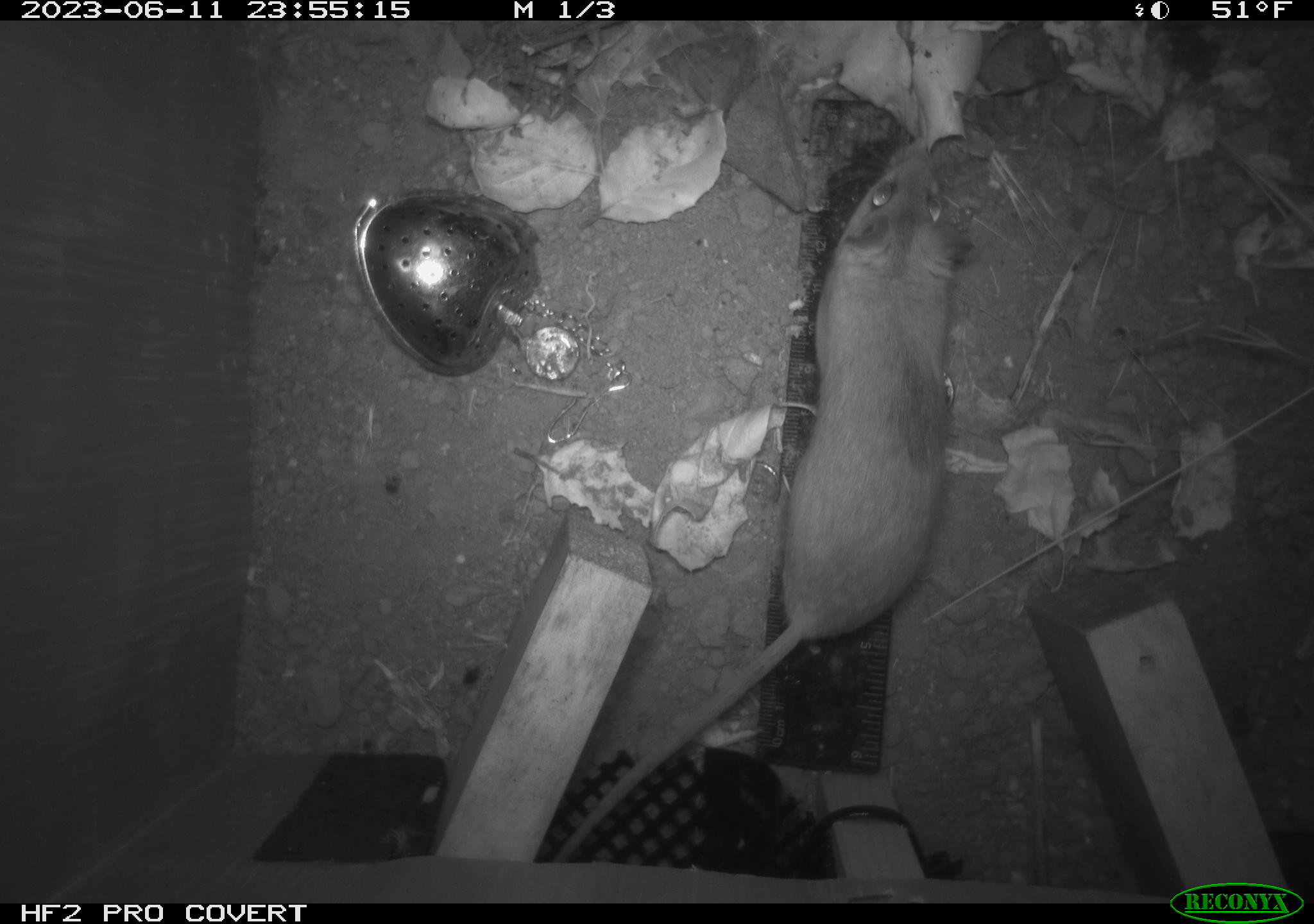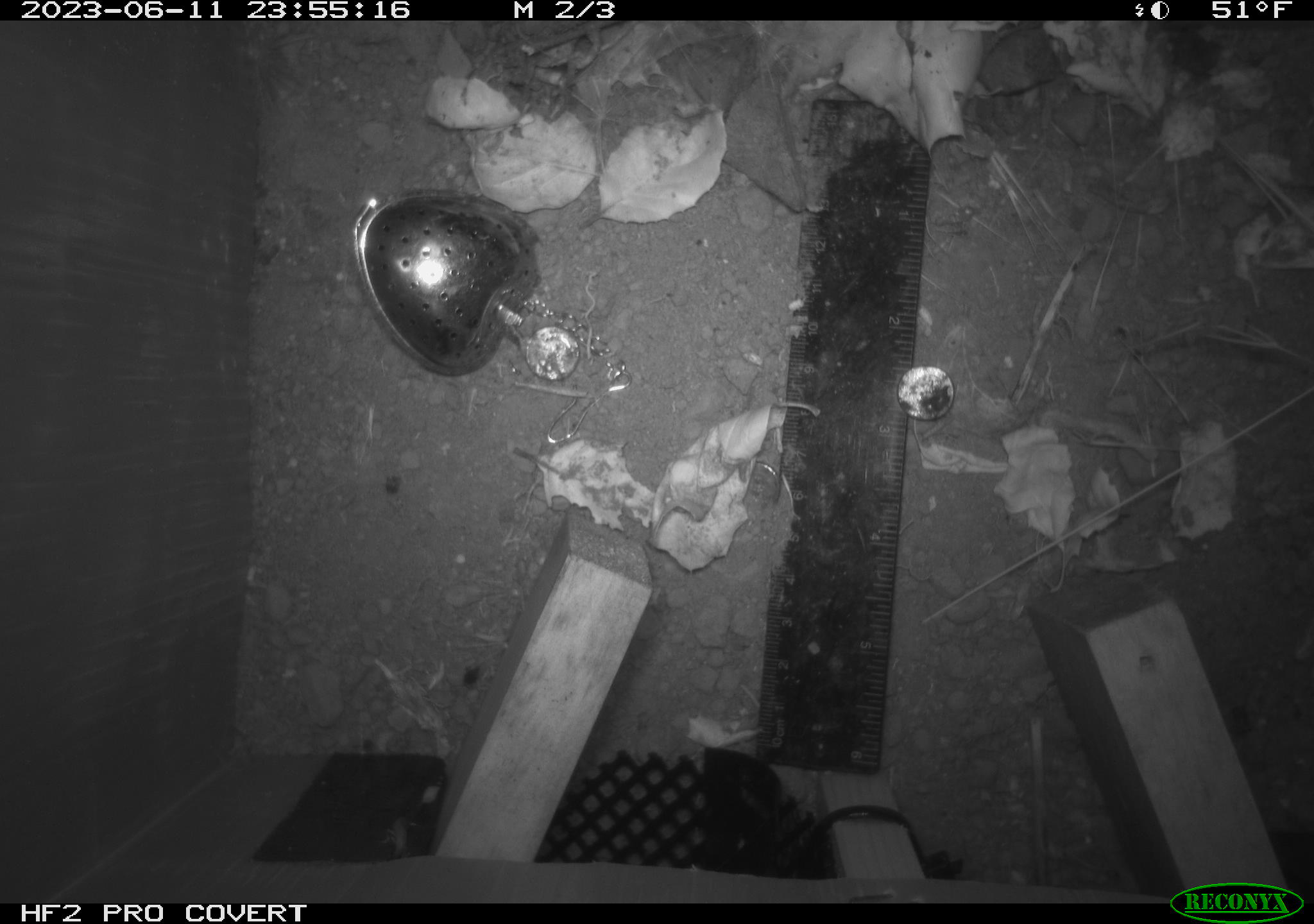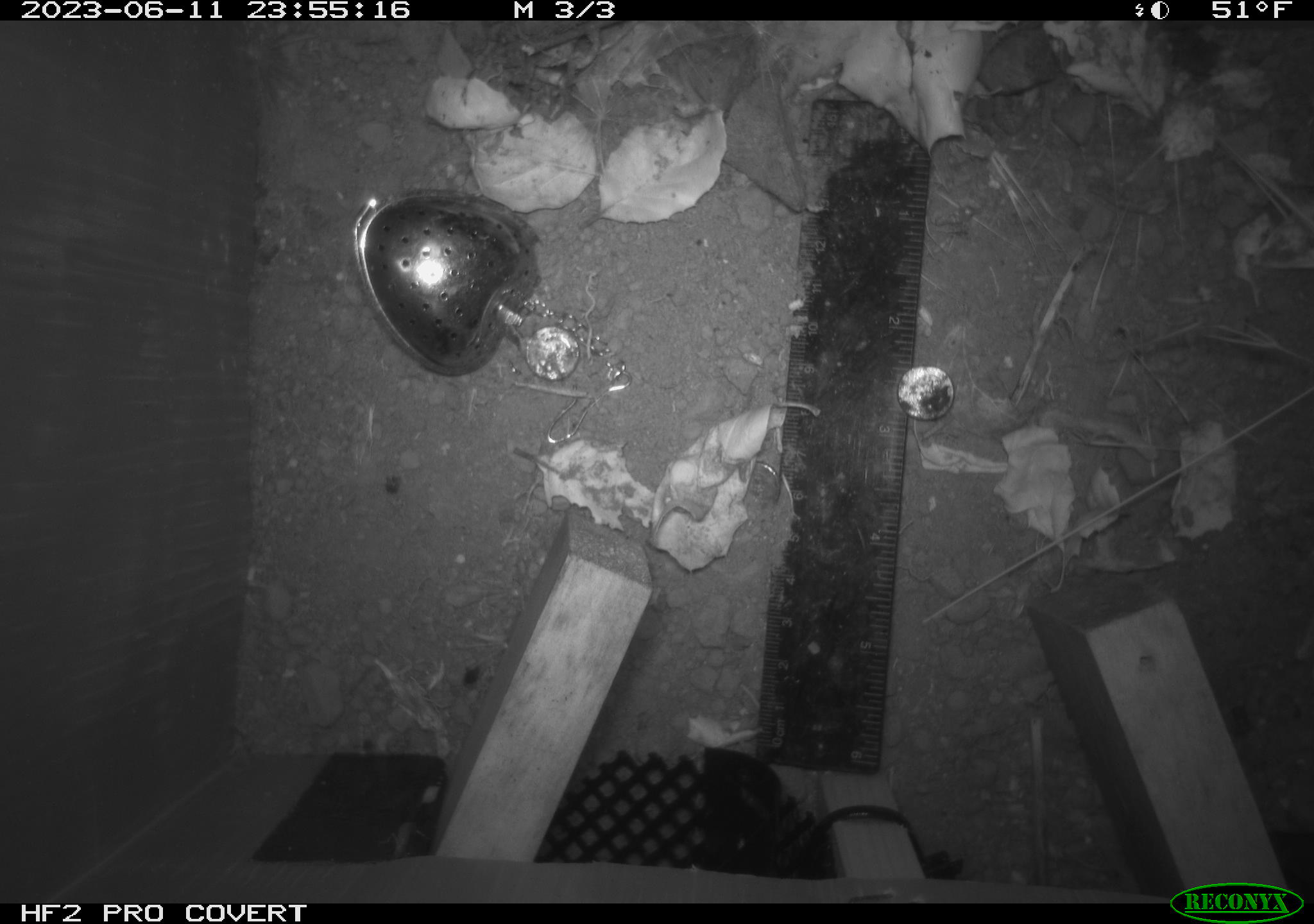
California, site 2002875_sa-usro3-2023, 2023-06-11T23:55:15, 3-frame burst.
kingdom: Animalia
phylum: Chordata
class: Mammalia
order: Rodentia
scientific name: Rodentia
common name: mouse species